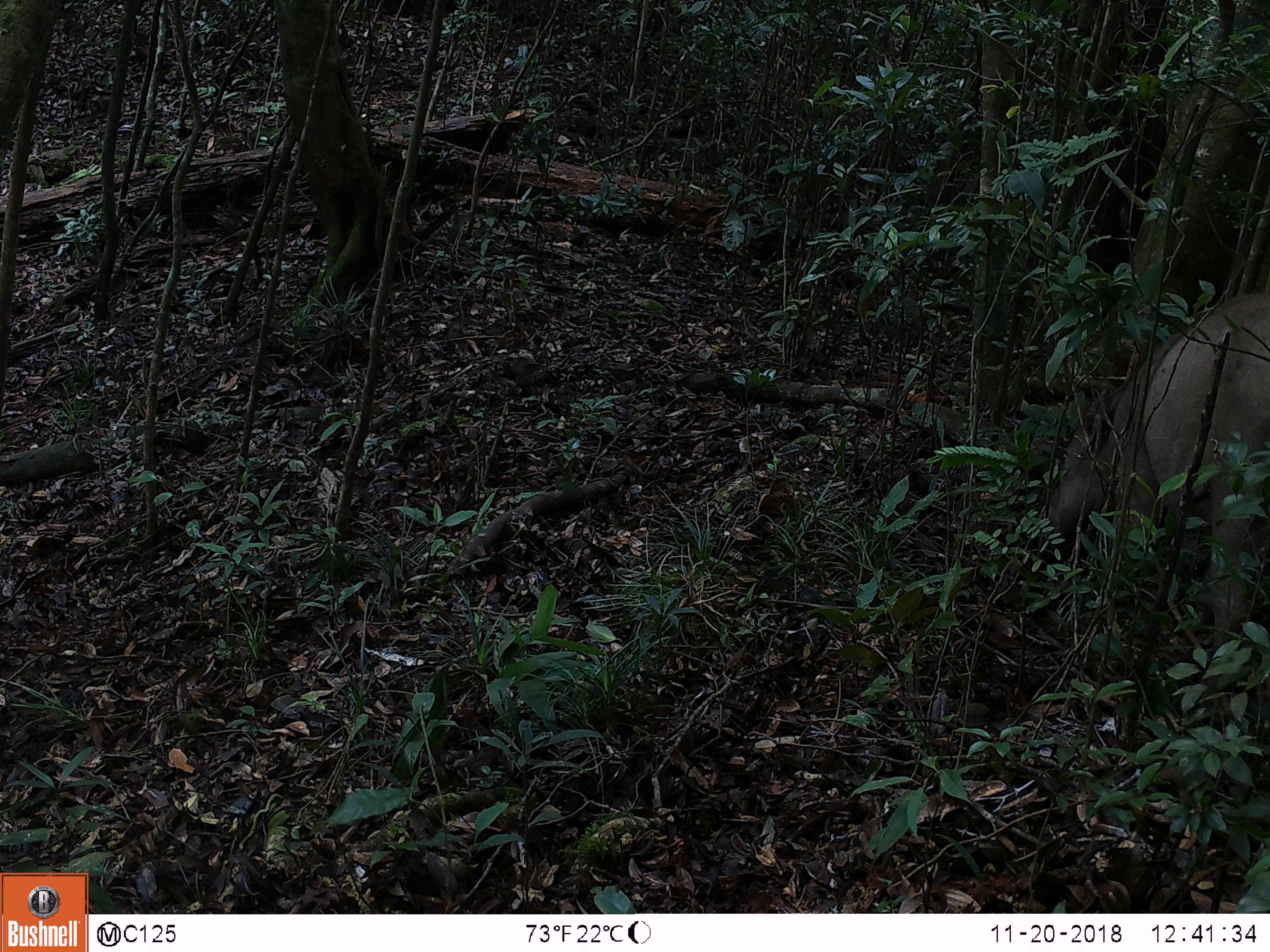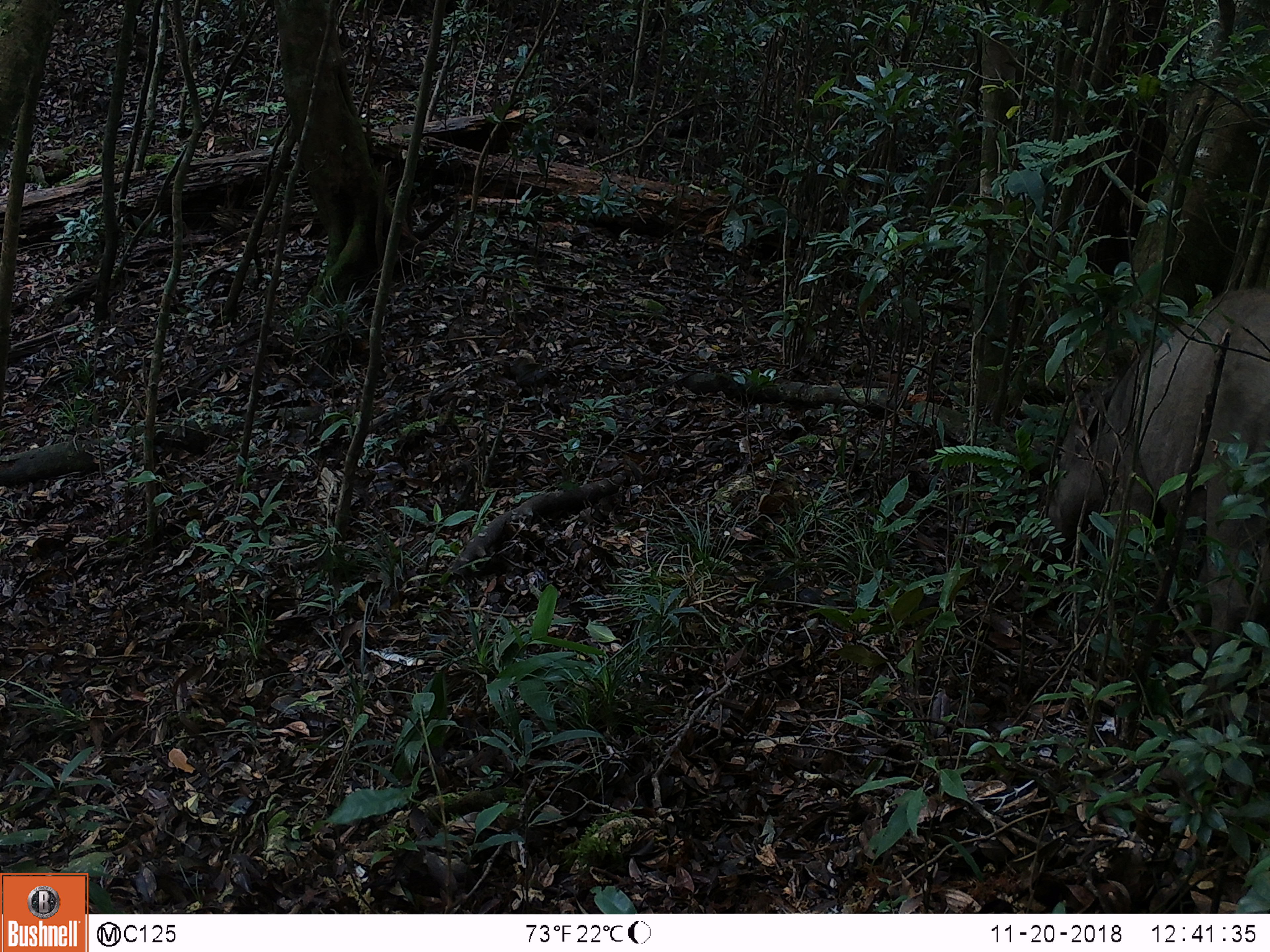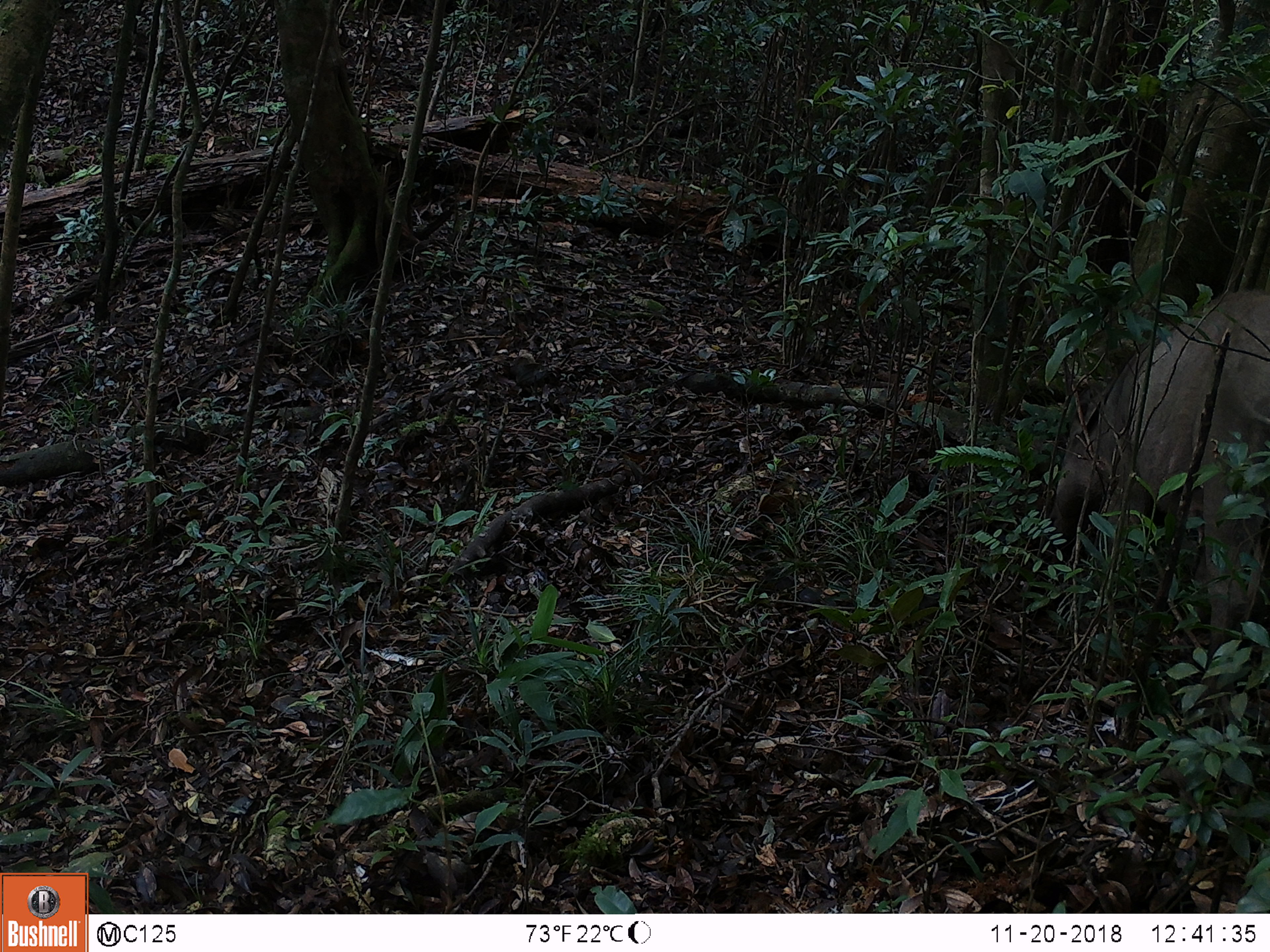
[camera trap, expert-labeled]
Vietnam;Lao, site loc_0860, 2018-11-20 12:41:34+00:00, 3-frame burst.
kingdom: Animalia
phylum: Chordata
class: Mammalia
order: Artiodactyla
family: Suidae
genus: Sus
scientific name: Sus scrofa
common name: eurasian wild pig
Eurasian wild pig (Sus scrofa). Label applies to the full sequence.